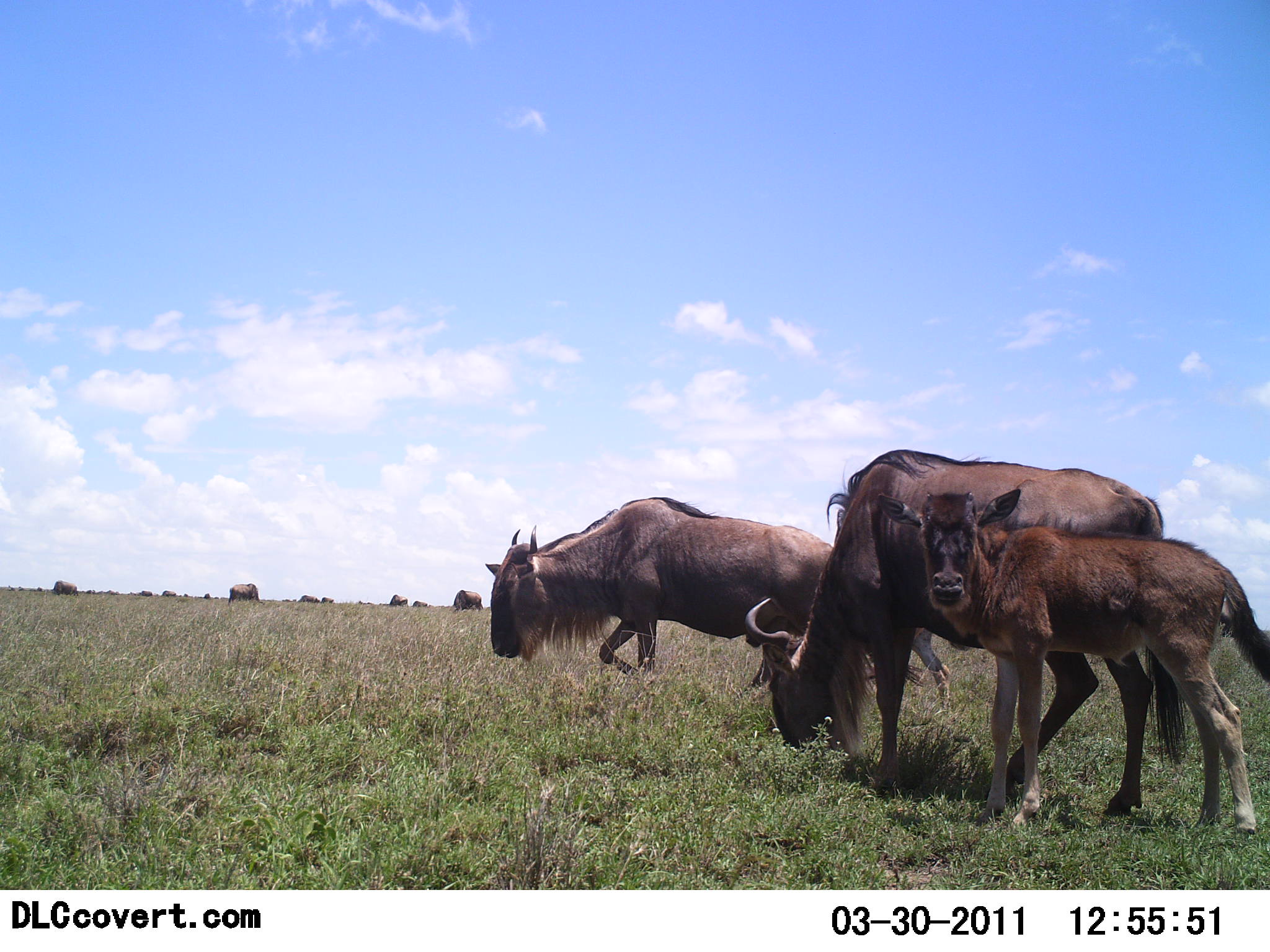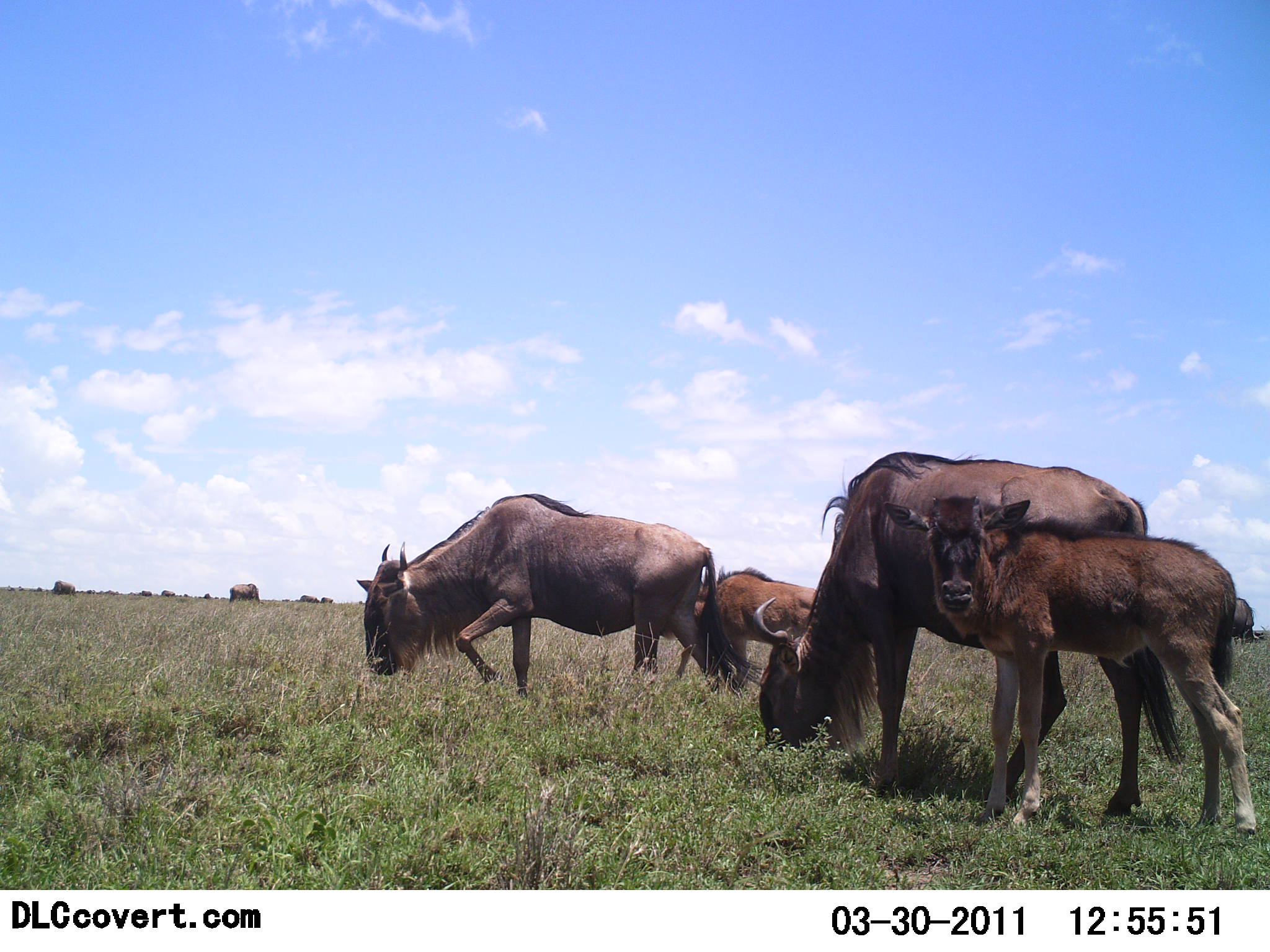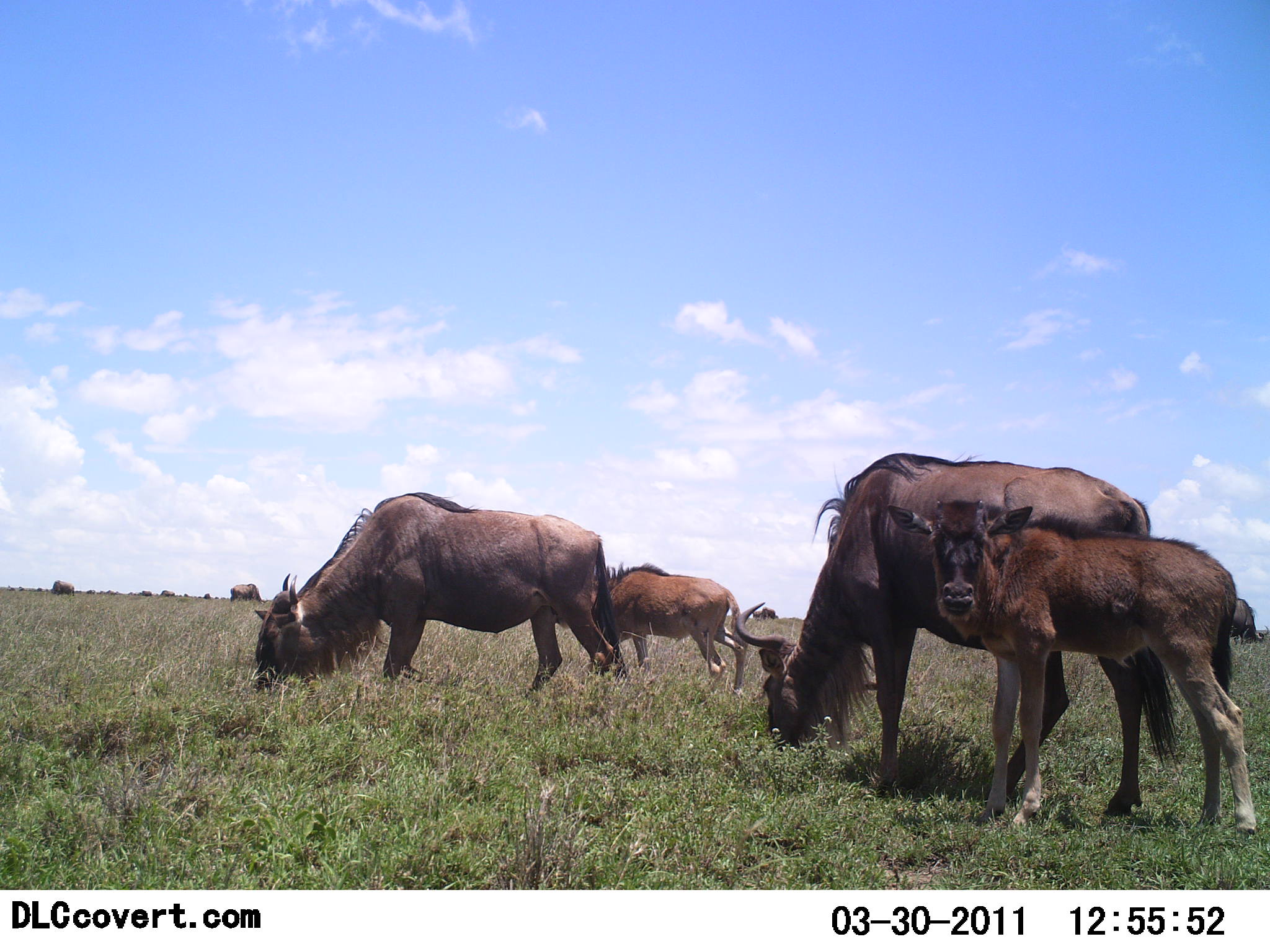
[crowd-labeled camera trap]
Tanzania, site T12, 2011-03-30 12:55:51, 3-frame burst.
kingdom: Animalia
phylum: Chordata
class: Mammalia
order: Artiodactyla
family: Bovidae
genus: Connochaetes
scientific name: Connochaetes taurinus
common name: blue wildebeest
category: wildebeest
Wildebeest (blue wildebeest) (Connochaetes taurinus), count 10. Behavior (volunteer vote fractions): standing 67%, resting 0%, moving 33%, interacting 8%. Young present (vote fraction): 92%. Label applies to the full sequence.